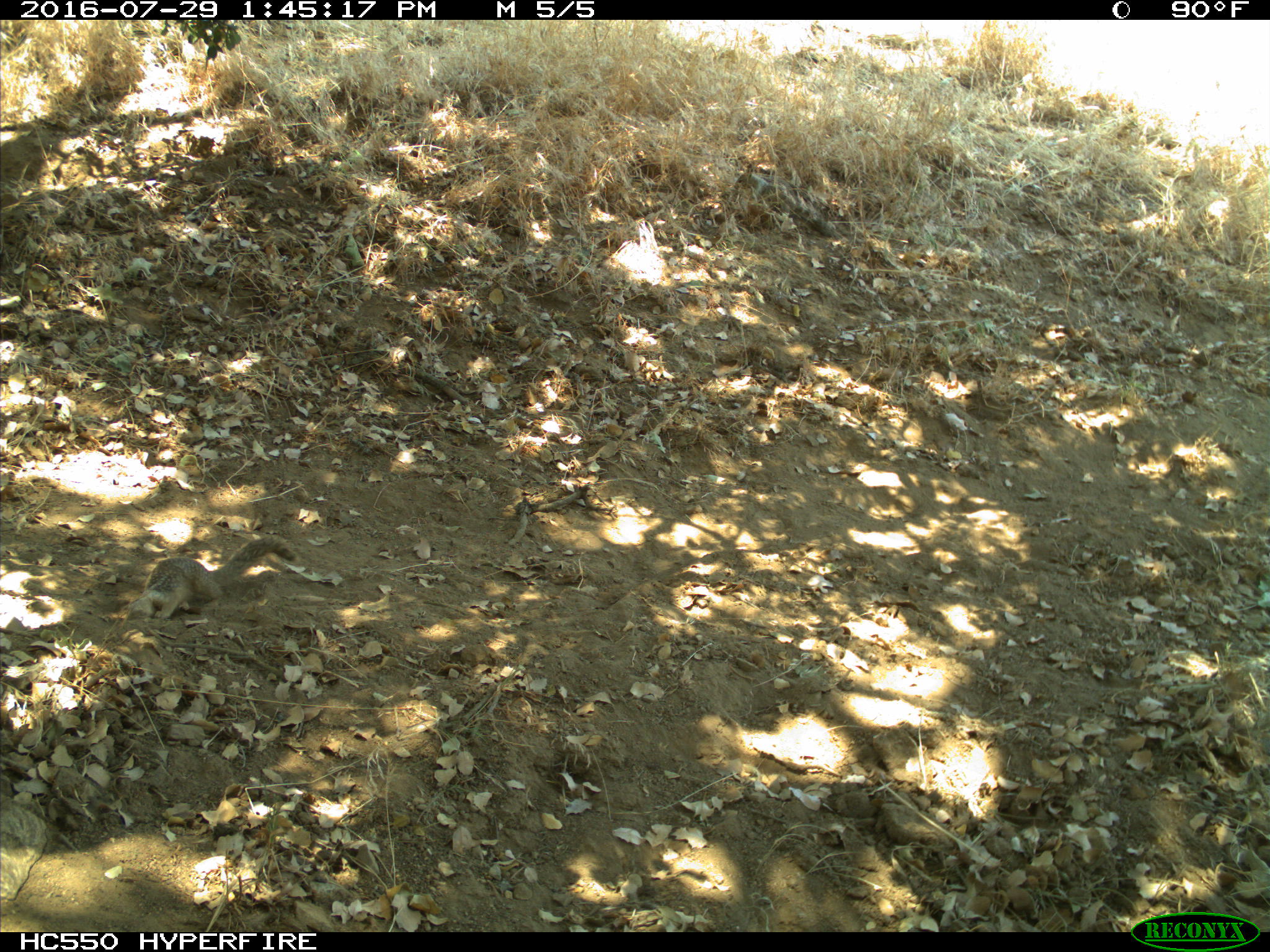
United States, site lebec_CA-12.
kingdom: Animalia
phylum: Chordata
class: Mammalia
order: Rodentia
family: Sciuridae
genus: Otospermophilus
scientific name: Otospermophilus beecheyi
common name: california ground squirrel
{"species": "Otospermophilus beecheyi (california ground squirrel)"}